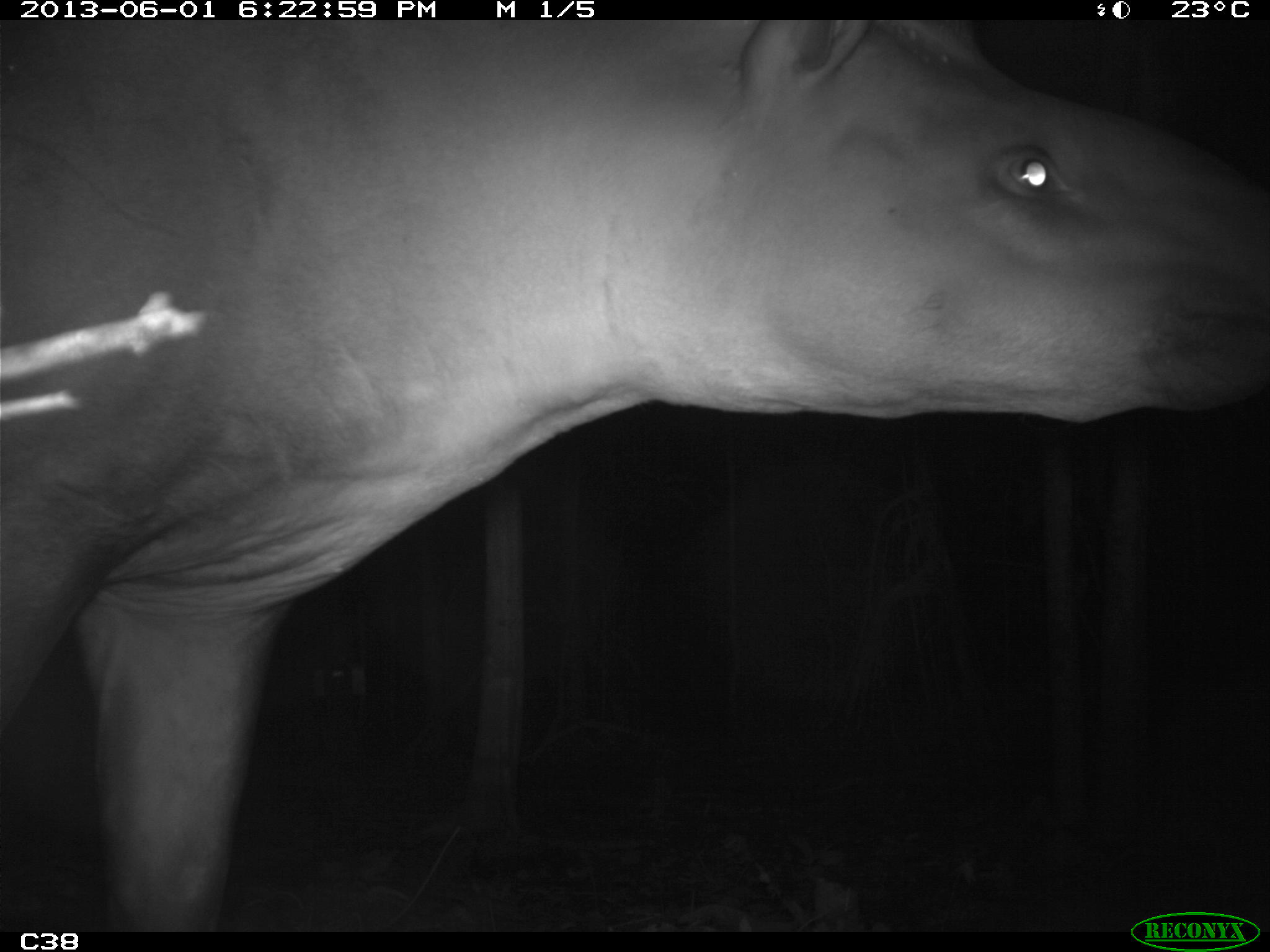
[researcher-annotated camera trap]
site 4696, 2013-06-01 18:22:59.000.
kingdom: Animalia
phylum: Chordata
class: Mammalia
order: Perissodactyla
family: Tapiridae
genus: Tapirus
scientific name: Tapirus terrestris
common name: south american tapir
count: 1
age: adult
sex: male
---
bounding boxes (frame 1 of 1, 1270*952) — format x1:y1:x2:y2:
tapirus terrestris: 0:20:1267:932